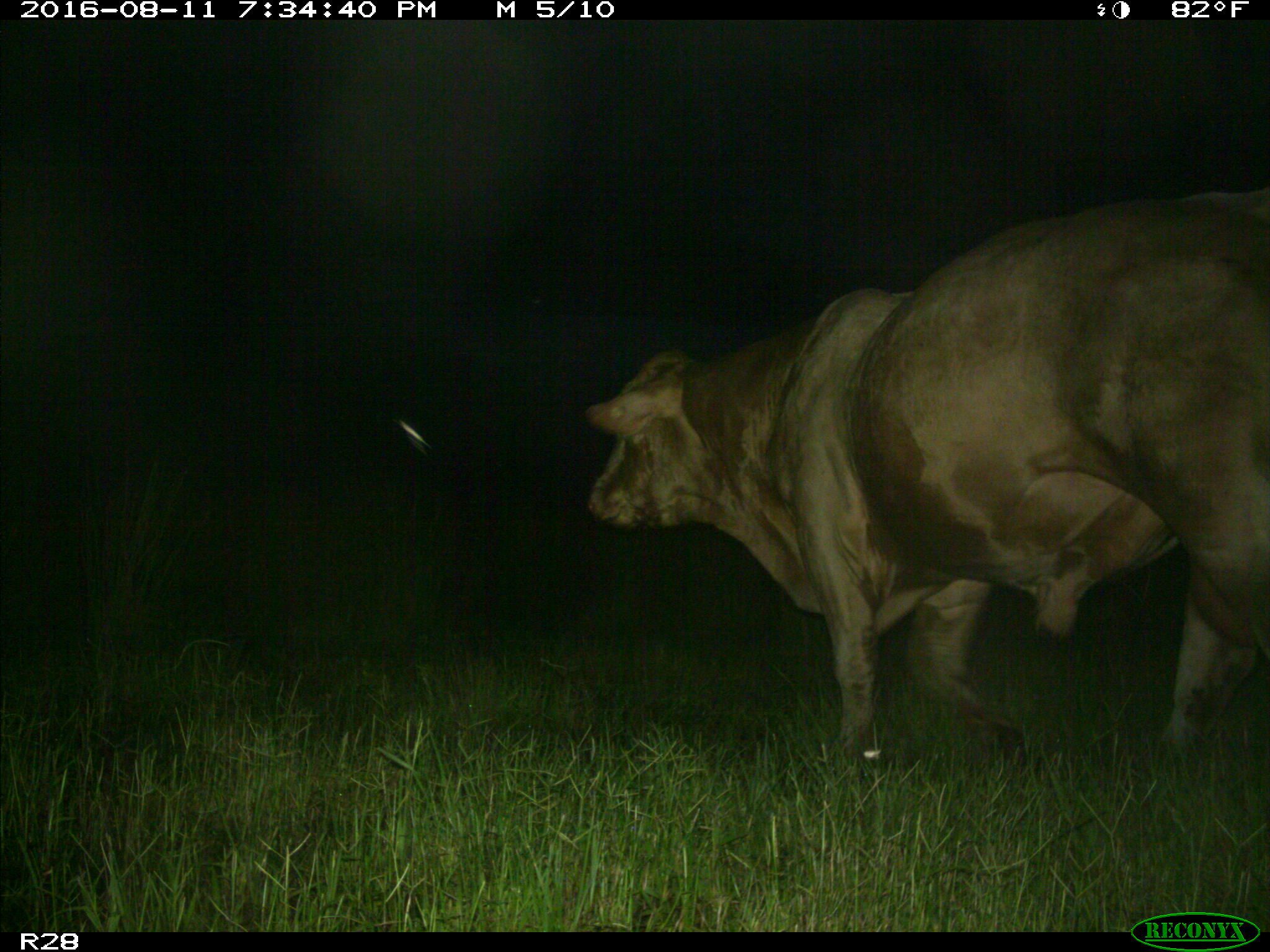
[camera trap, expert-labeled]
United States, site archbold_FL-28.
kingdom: Animalia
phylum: Chordata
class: Mammalia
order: Artiodactyla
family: Bovidae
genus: Bos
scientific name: Bos taurus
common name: domestic cow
Bos taurus (domestic cow).